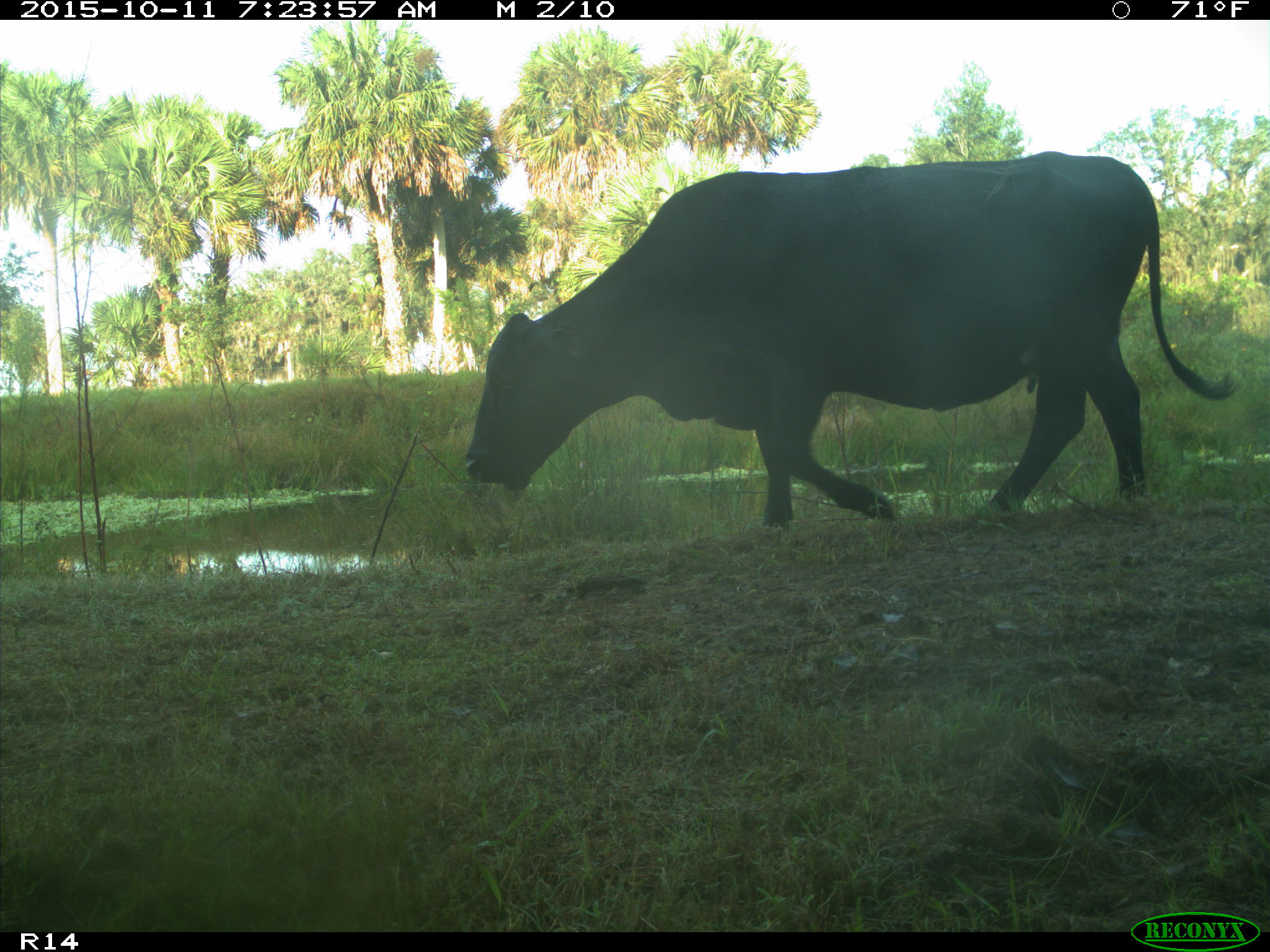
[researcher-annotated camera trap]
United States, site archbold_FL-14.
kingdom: Animalia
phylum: Chordata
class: Mammalia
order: Artiodactyla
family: Bovidae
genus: Bos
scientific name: Bos taurus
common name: domestic cow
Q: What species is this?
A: Bos taurus (domestic cow).